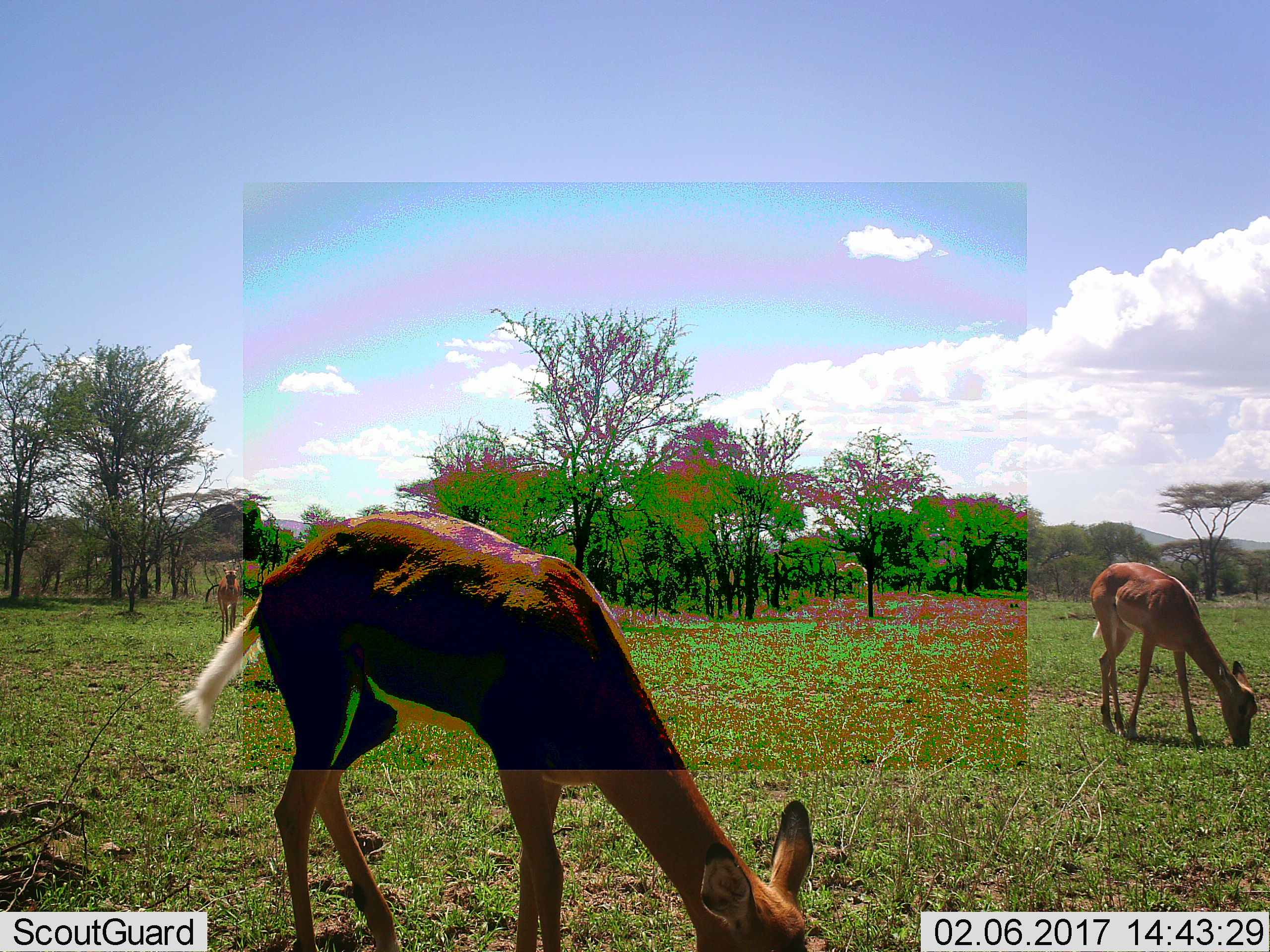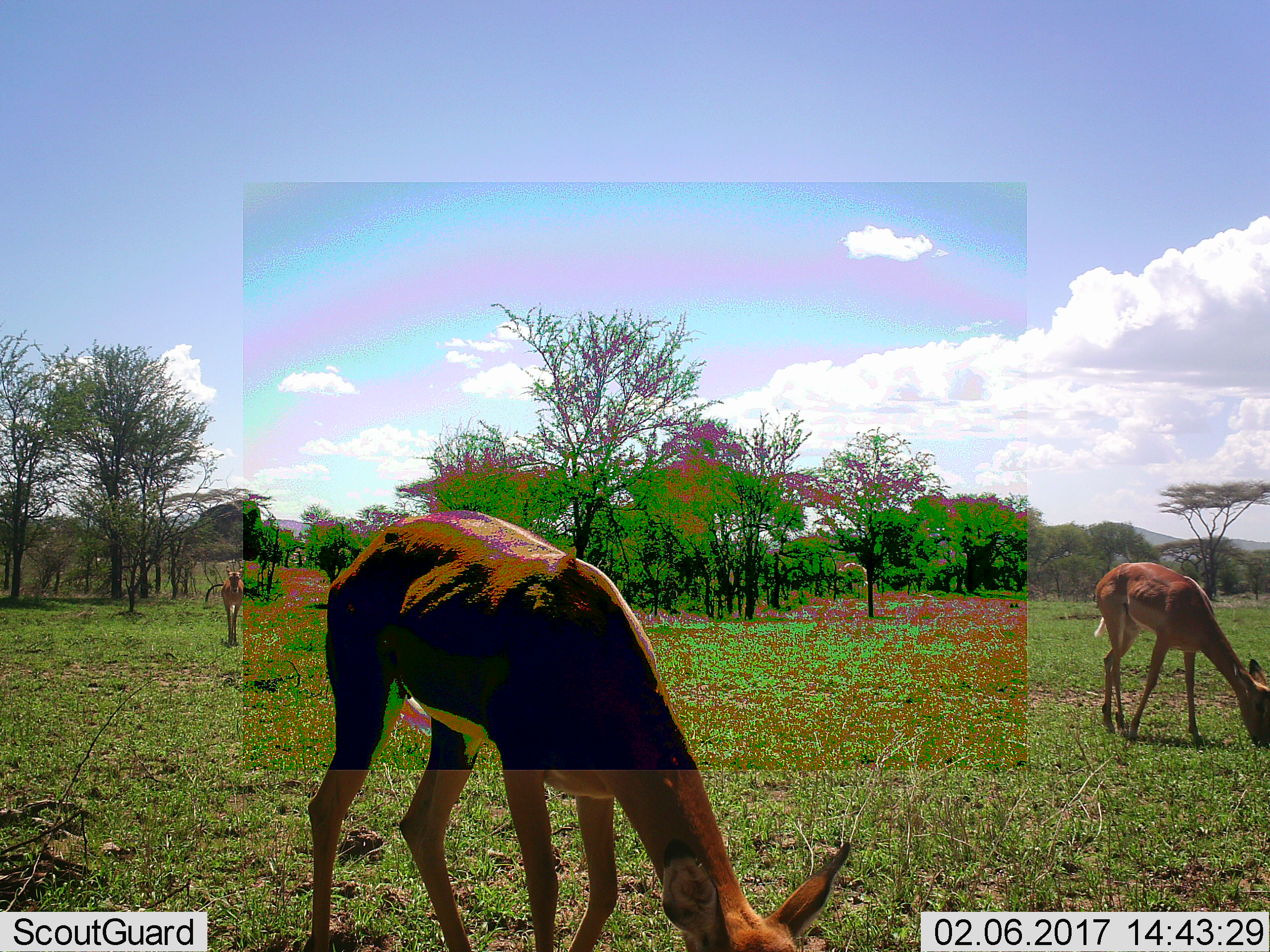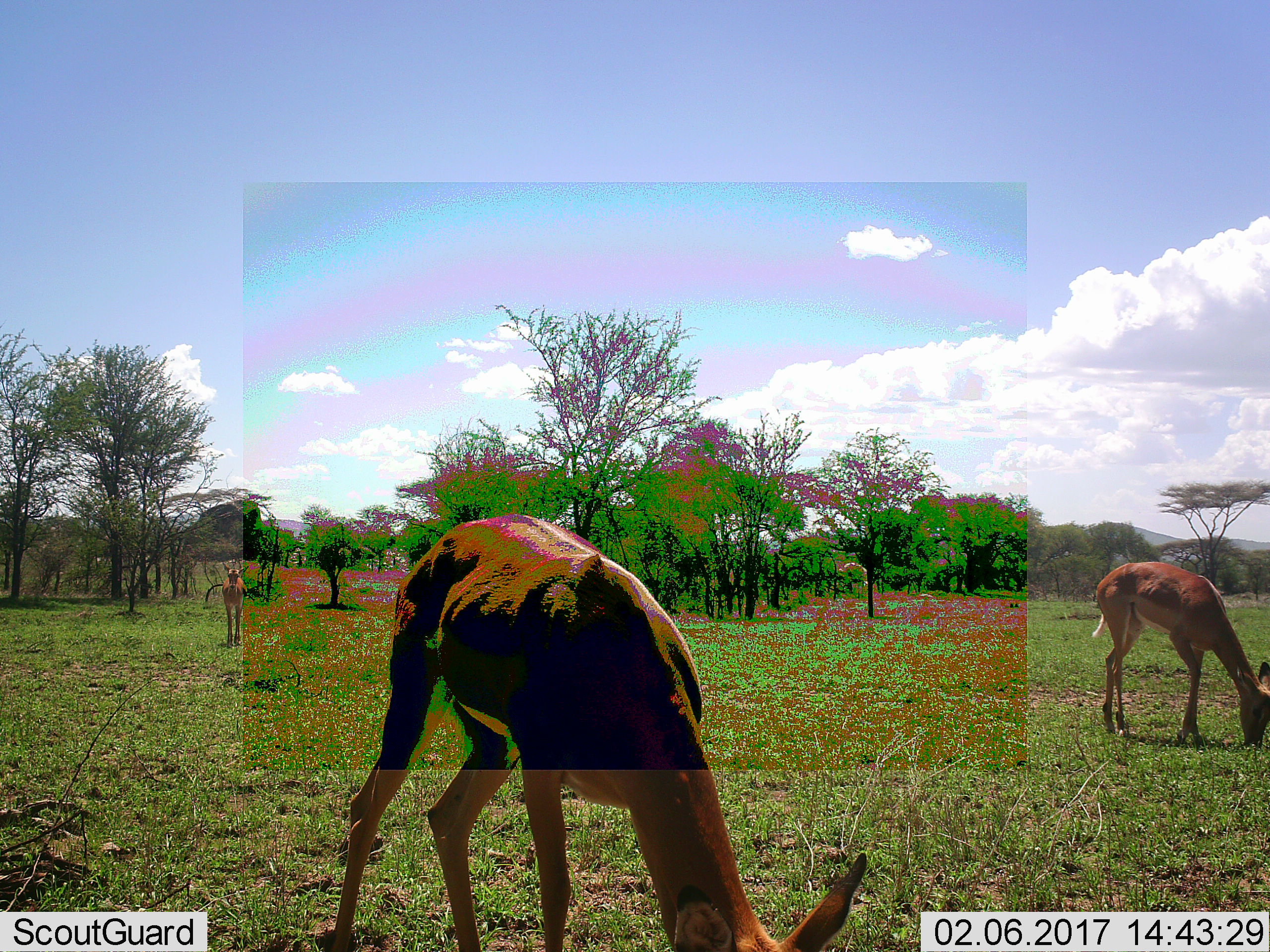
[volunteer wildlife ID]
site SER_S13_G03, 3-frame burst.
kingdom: Animalia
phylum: Chordata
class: Mammalia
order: Artiodactyla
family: Bovidae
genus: Aepyceros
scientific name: Aepyceros melampus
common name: impala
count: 3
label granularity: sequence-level